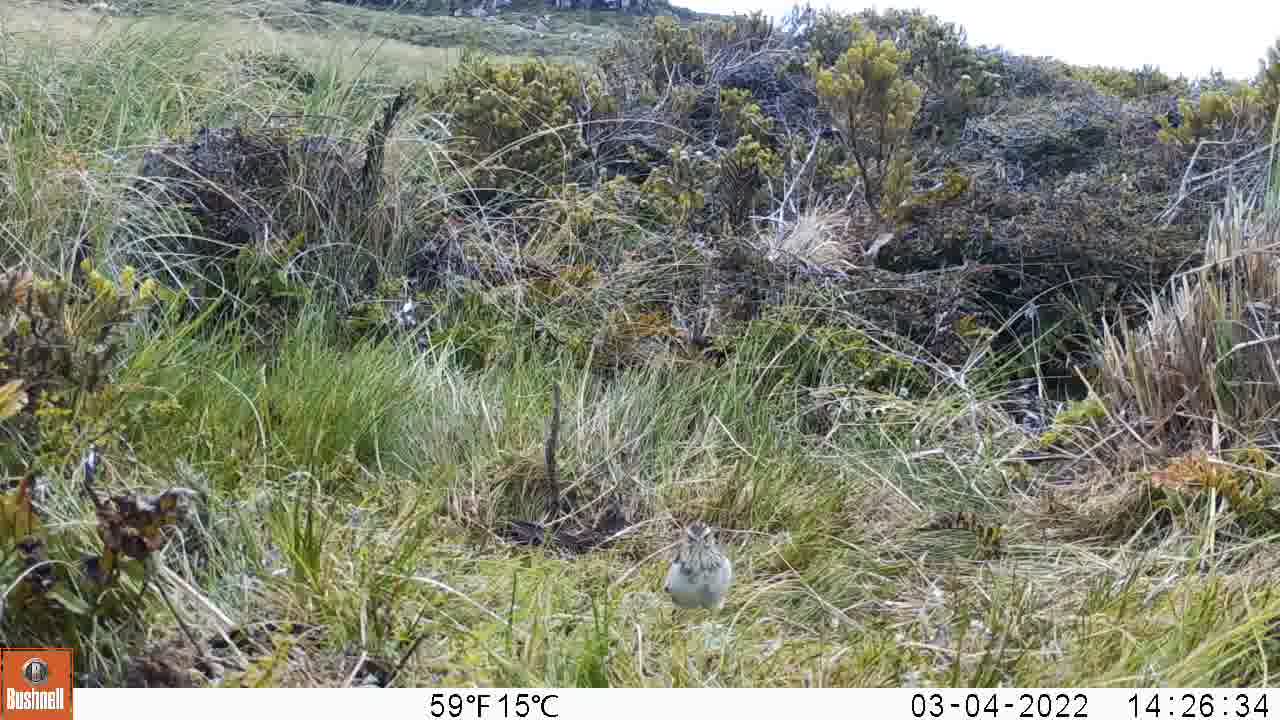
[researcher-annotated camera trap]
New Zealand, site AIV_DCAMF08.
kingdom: Animalia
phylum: Chordata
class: Aves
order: Passeriformes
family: Motacillidae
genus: Anthus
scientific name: Anthus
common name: pipit